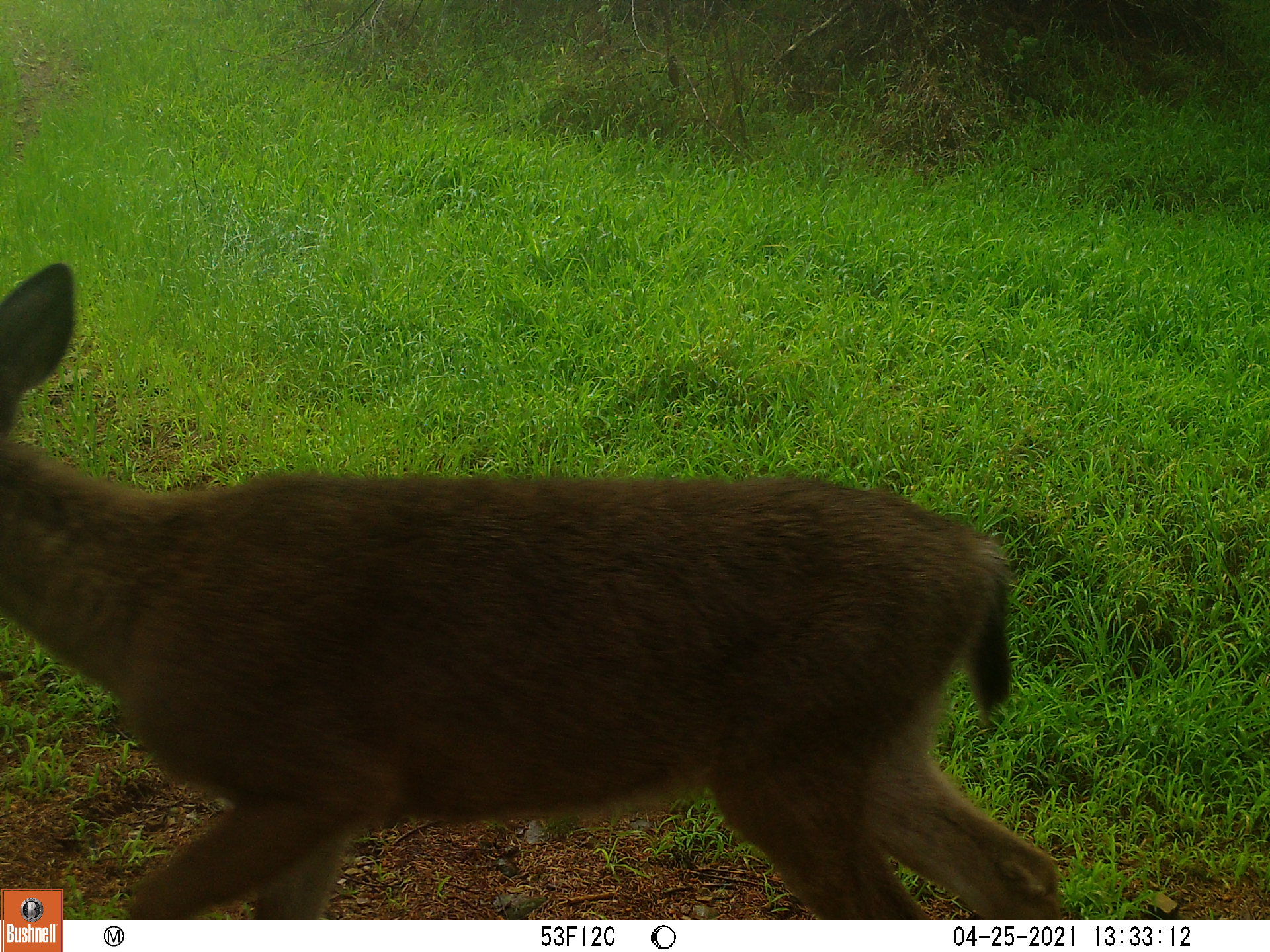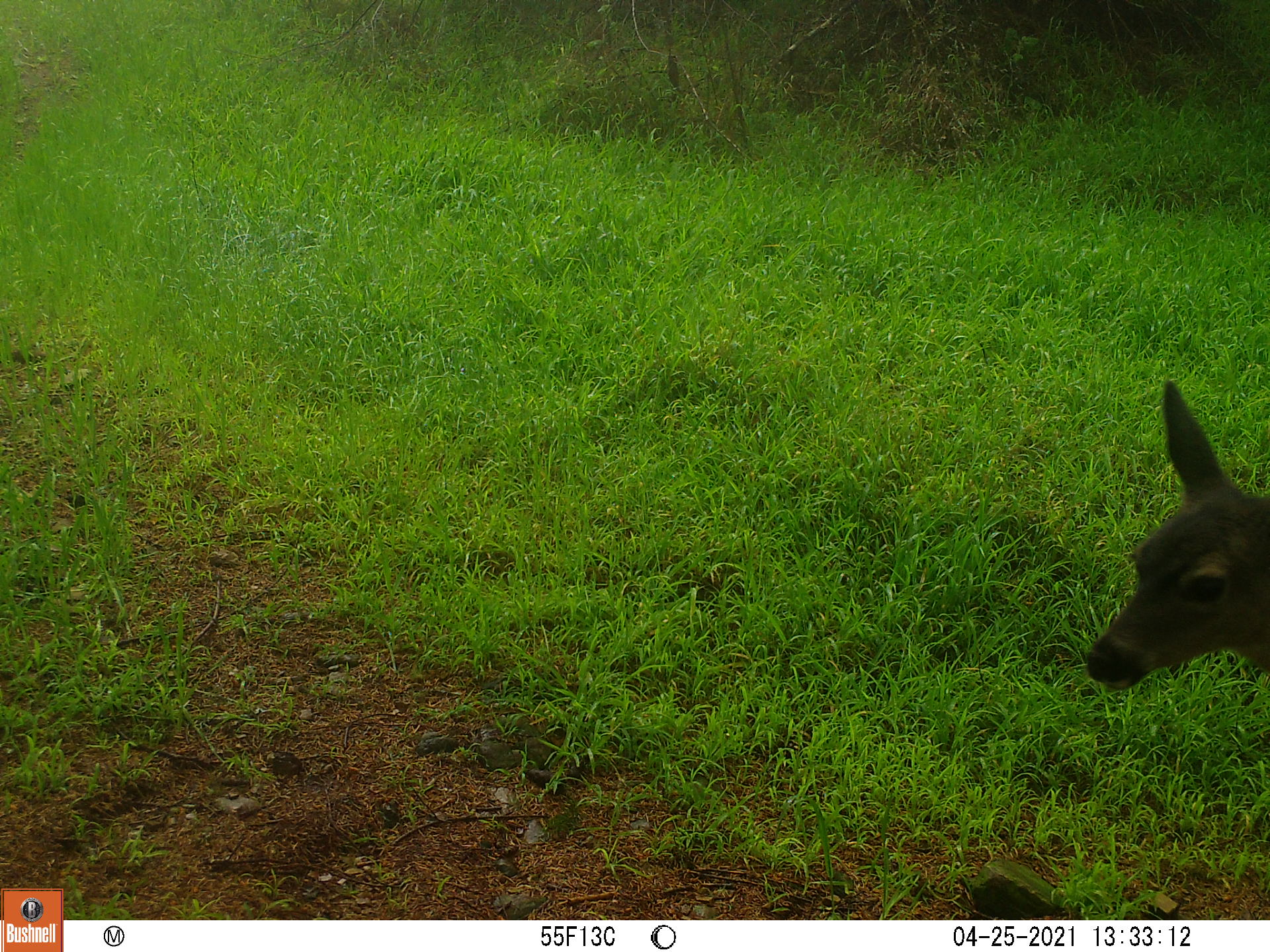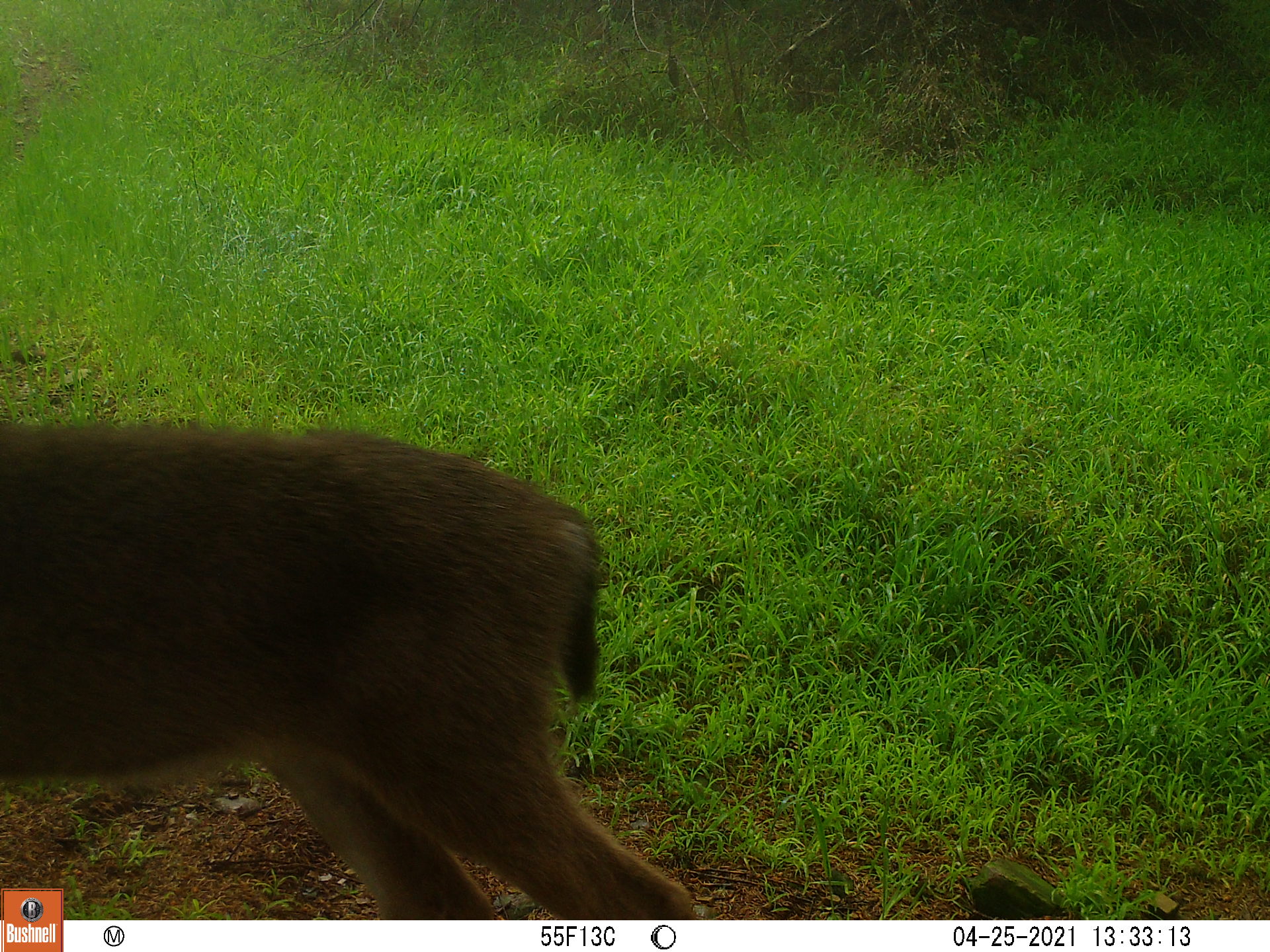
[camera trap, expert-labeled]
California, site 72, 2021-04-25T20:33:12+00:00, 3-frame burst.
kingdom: Animalia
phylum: Chordata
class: Mammalia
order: Artiodactyla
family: Cervidae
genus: Odocoileus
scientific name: Odocoileus hemionus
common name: mule deer